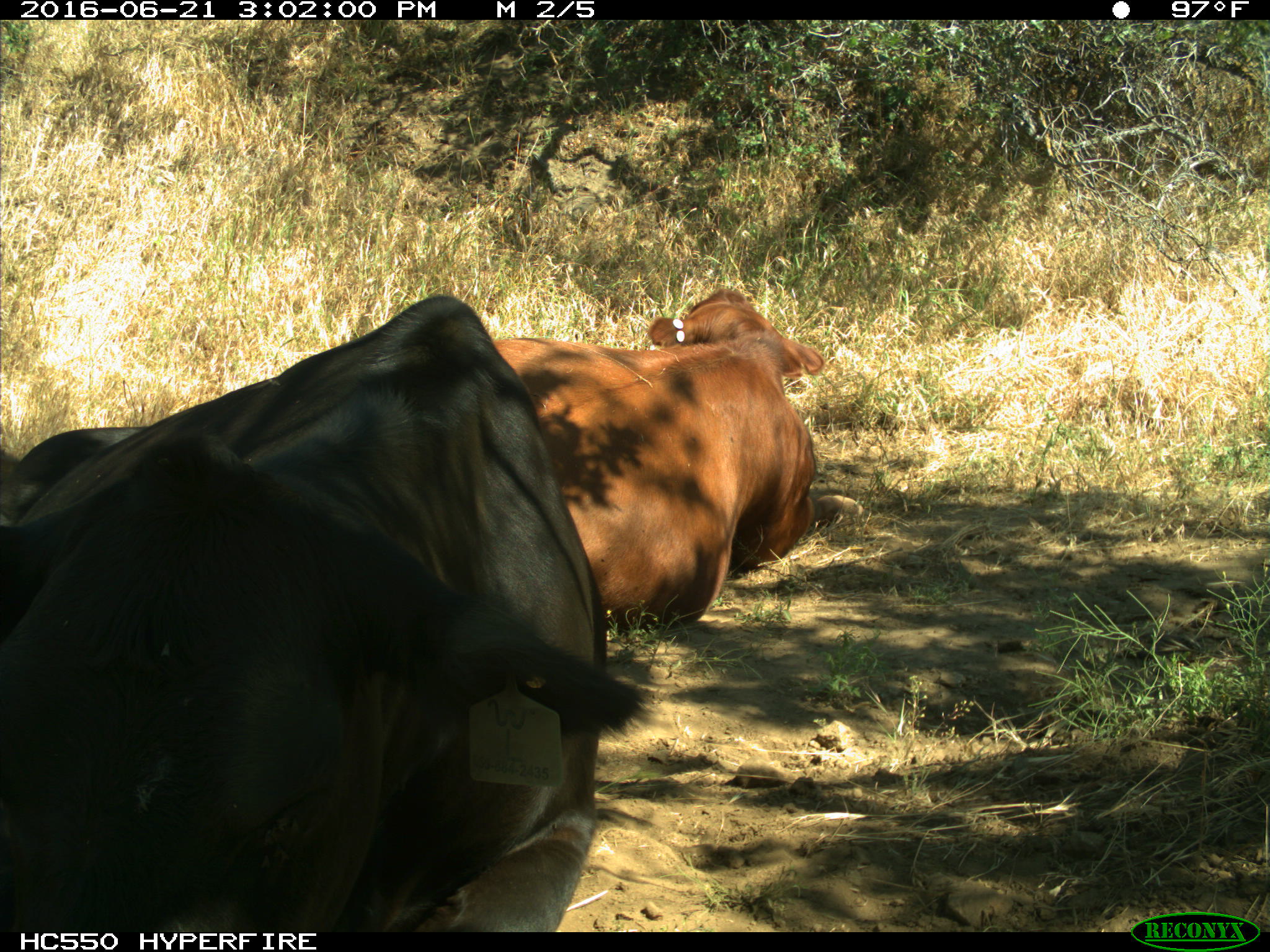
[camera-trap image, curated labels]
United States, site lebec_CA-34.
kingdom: Animalia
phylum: Chordata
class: Mammalia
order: Artiodactyla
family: Bovidae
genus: Bos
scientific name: Bos taurus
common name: domestic cow